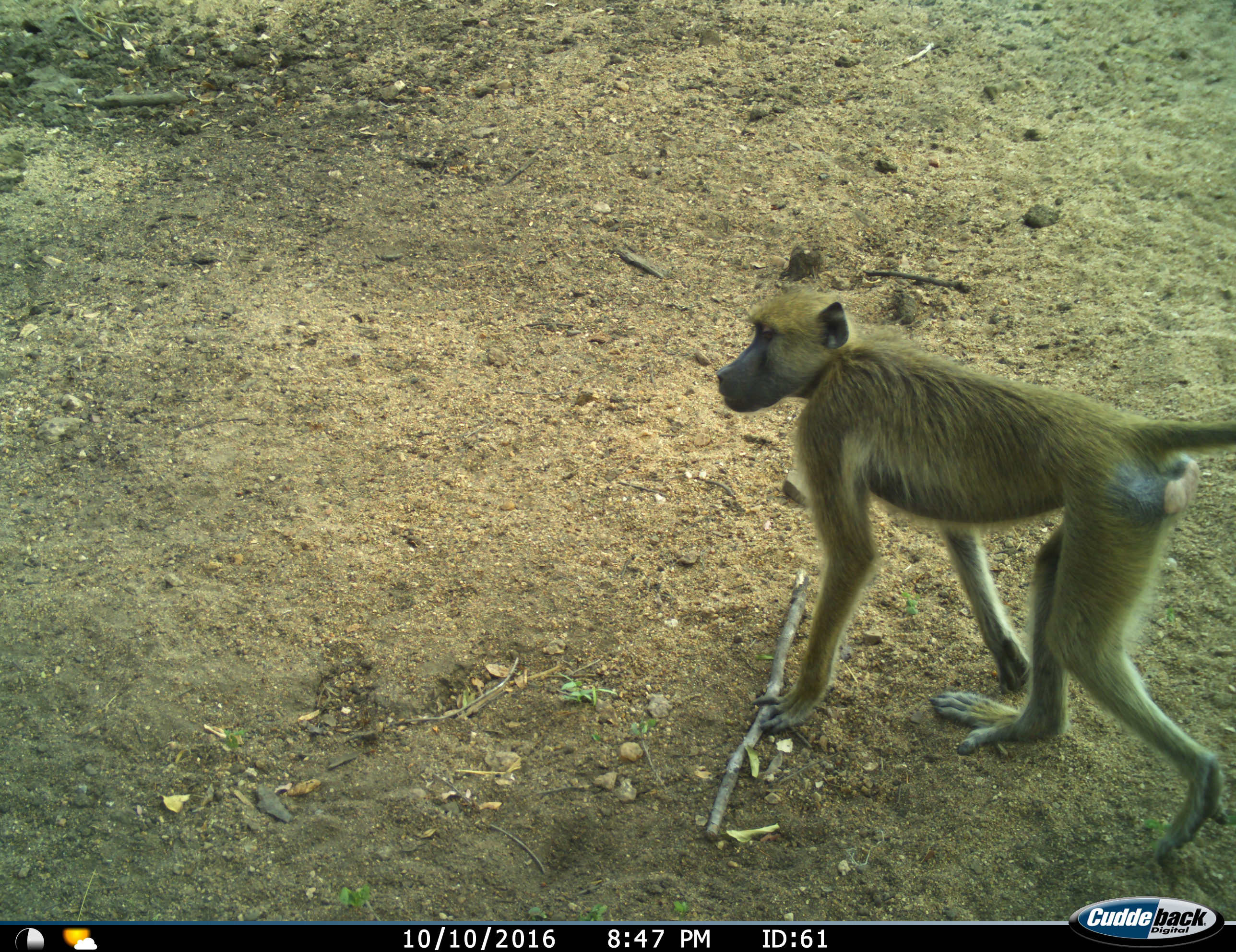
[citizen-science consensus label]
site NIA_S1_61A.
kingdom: Animalia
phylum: Chordata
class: Mammalia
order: Primates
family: Cercopithecidae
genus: Papio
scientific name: Papio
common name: baboon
Baboon (Papio), count 1. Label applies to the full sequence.